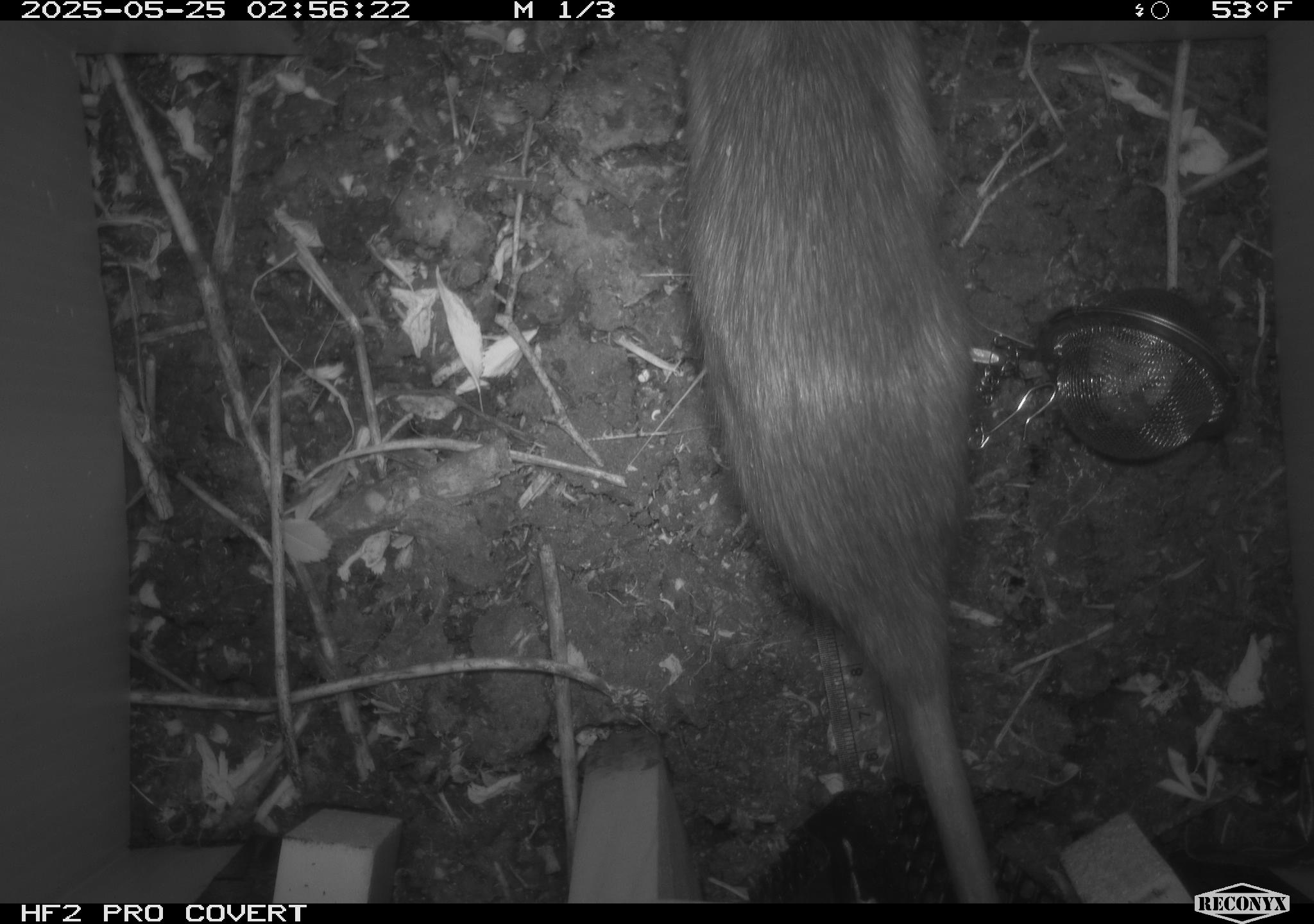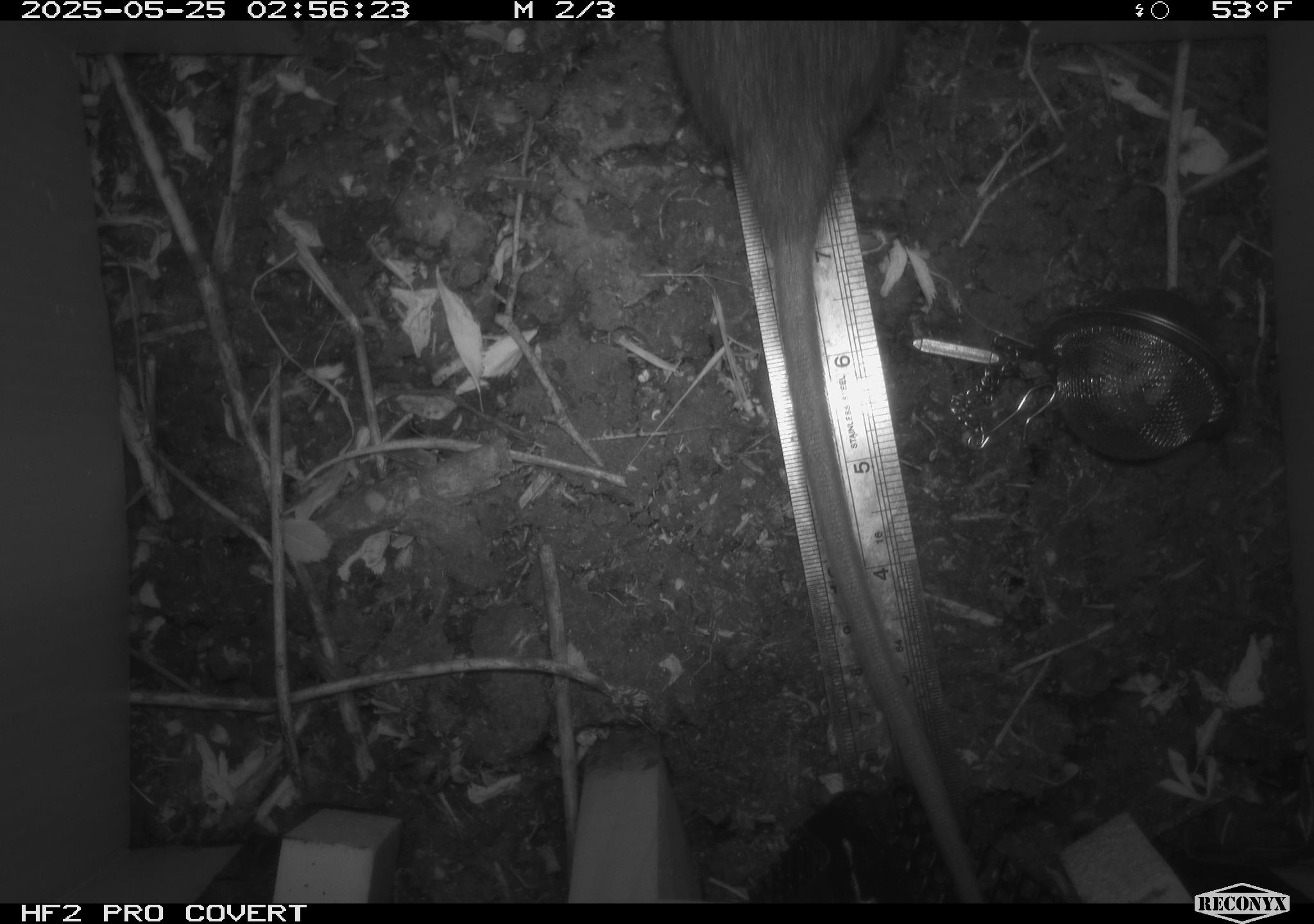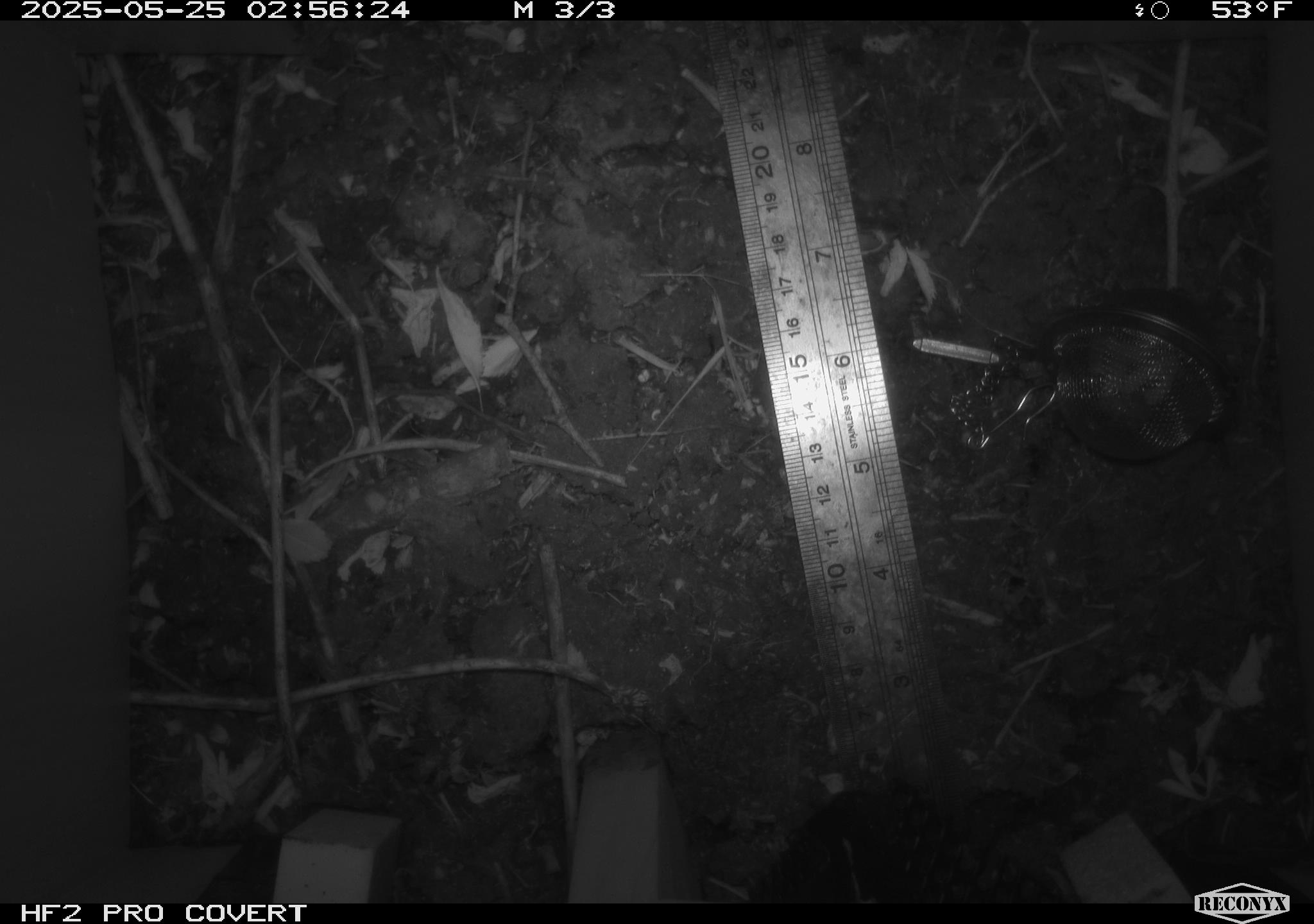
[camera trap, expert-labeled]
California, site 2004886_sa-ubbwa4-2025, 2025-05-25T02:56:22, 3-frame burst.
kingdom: Animalia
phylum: Chordata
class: Mammalia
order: Rodentia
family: Muridae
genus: Rattus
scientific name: Rattus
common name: rat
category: rattus species